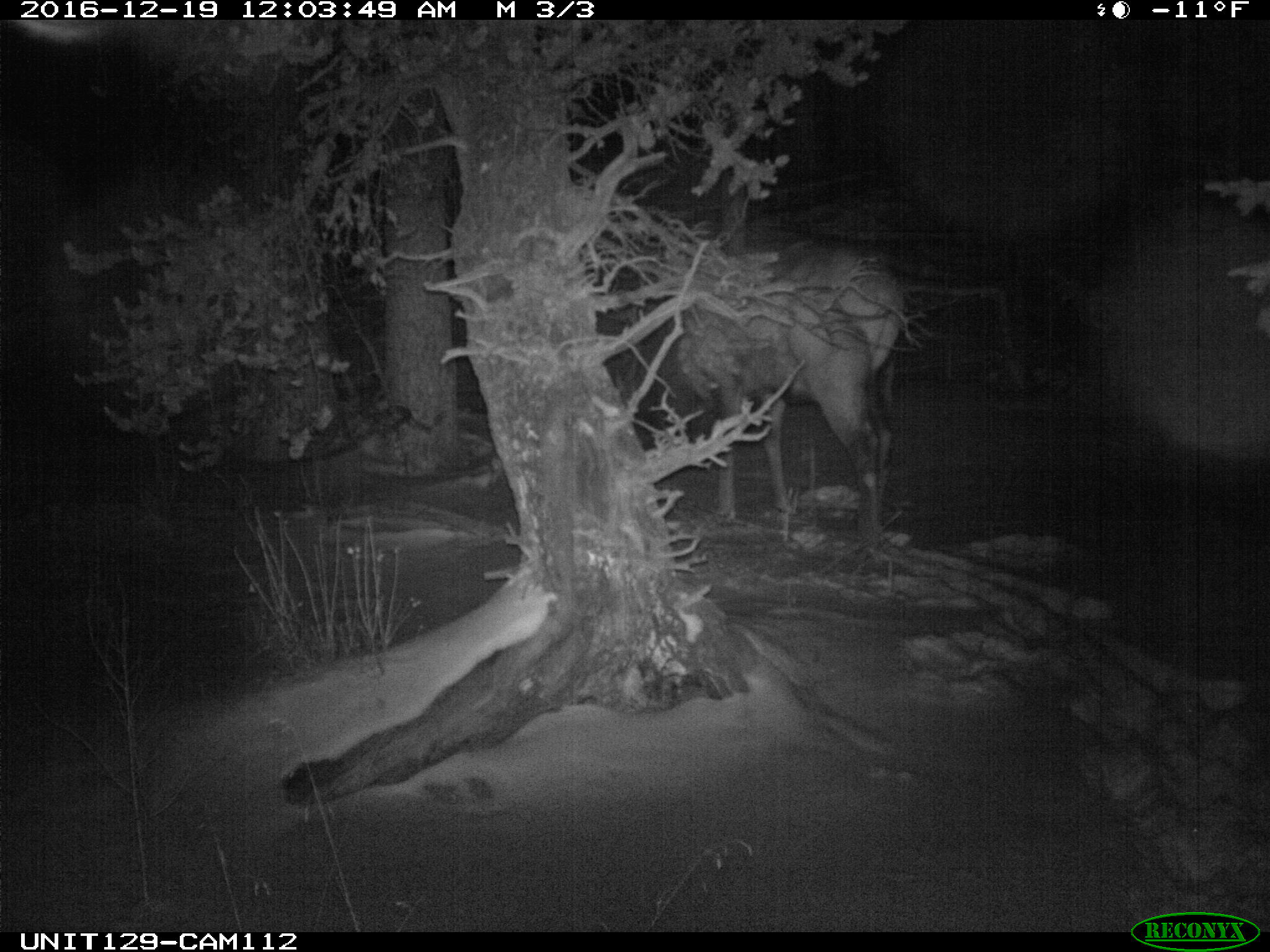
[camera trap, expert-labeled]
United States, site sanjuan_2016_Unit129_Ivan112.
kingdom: Animalia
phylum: Chordata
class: Mammalia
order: Artiodactyla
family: Cervidae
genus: Cervus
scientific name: Cervus elaphus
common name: red deer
Cervus elaphus (red deer).